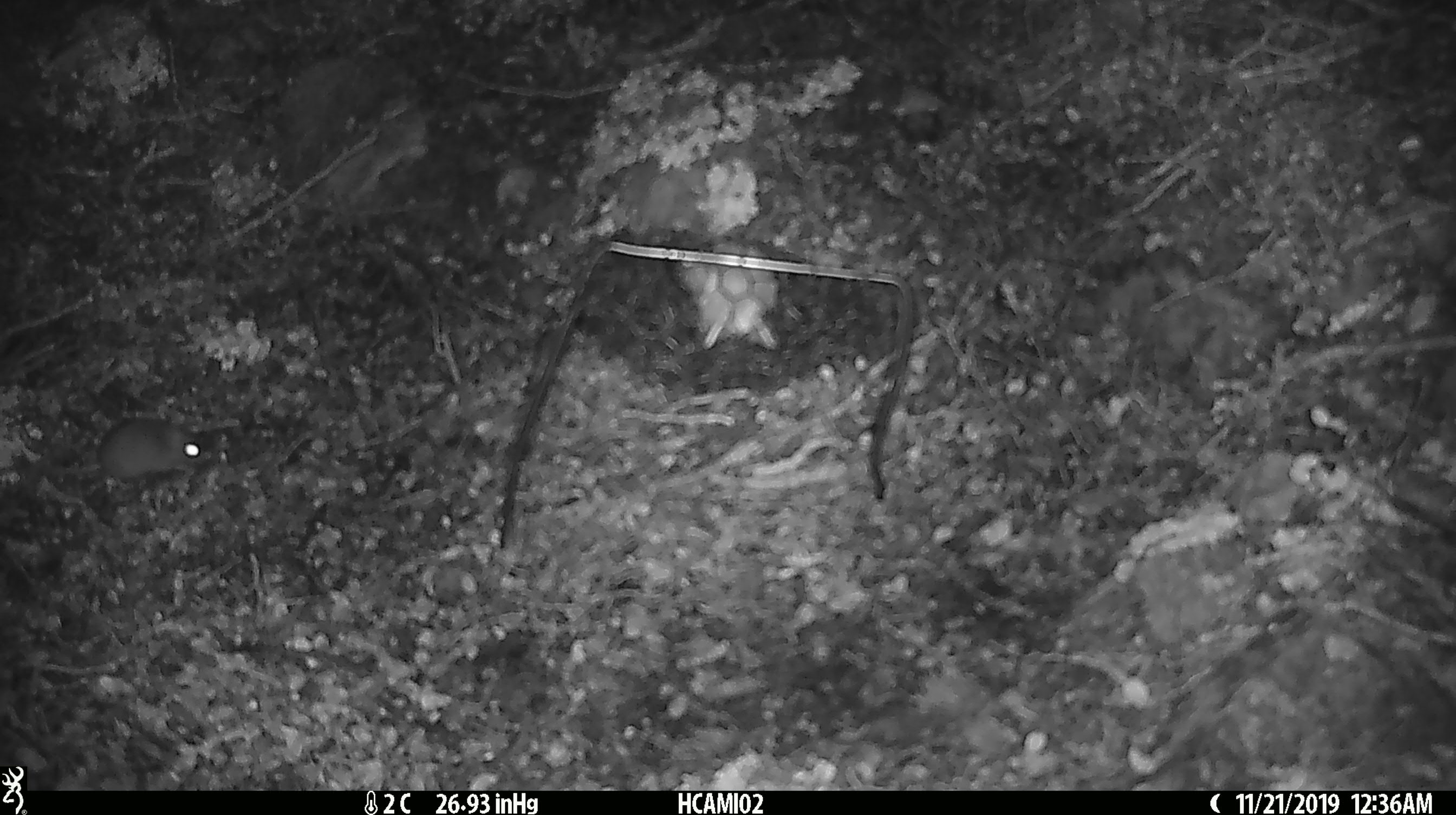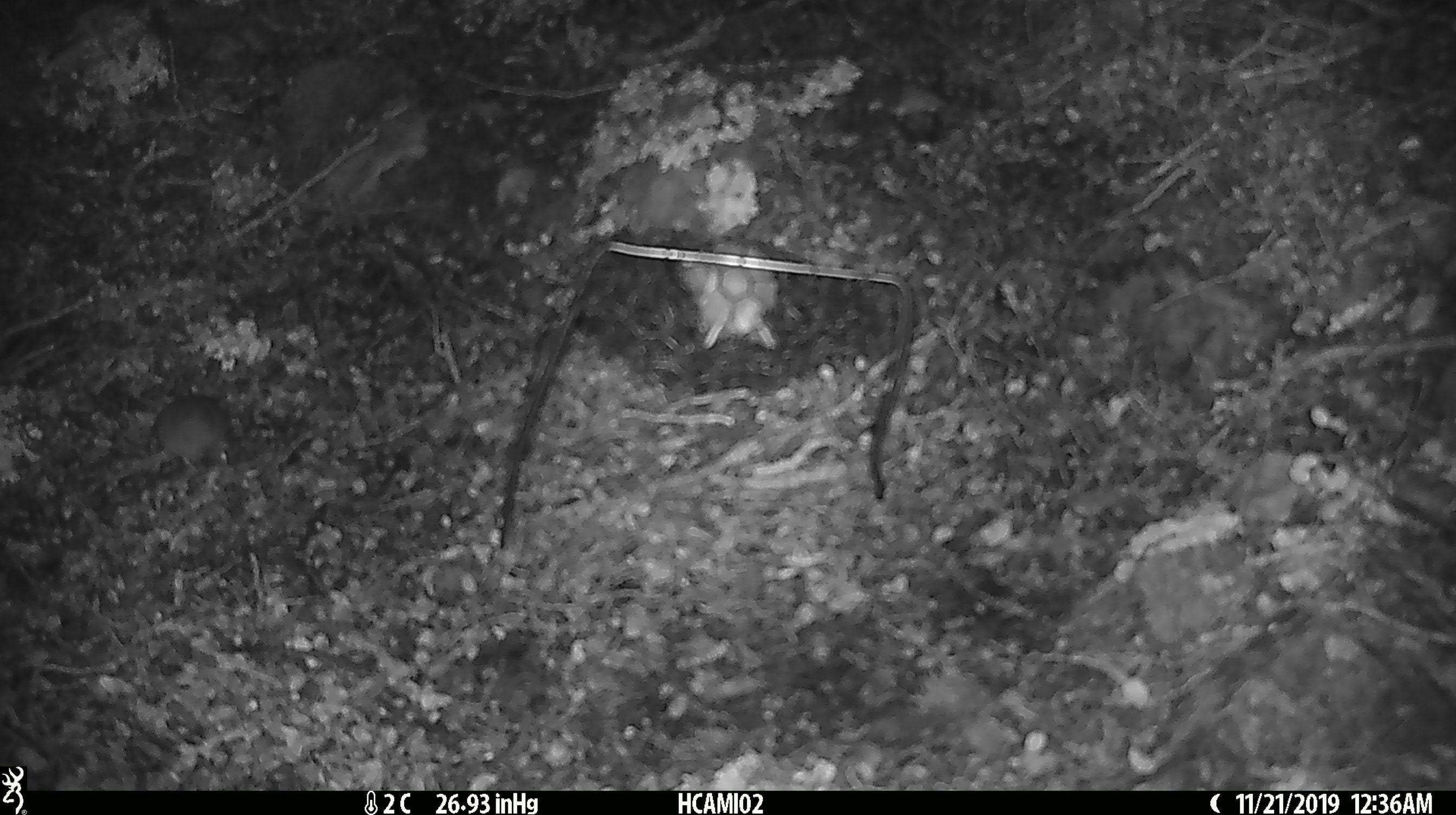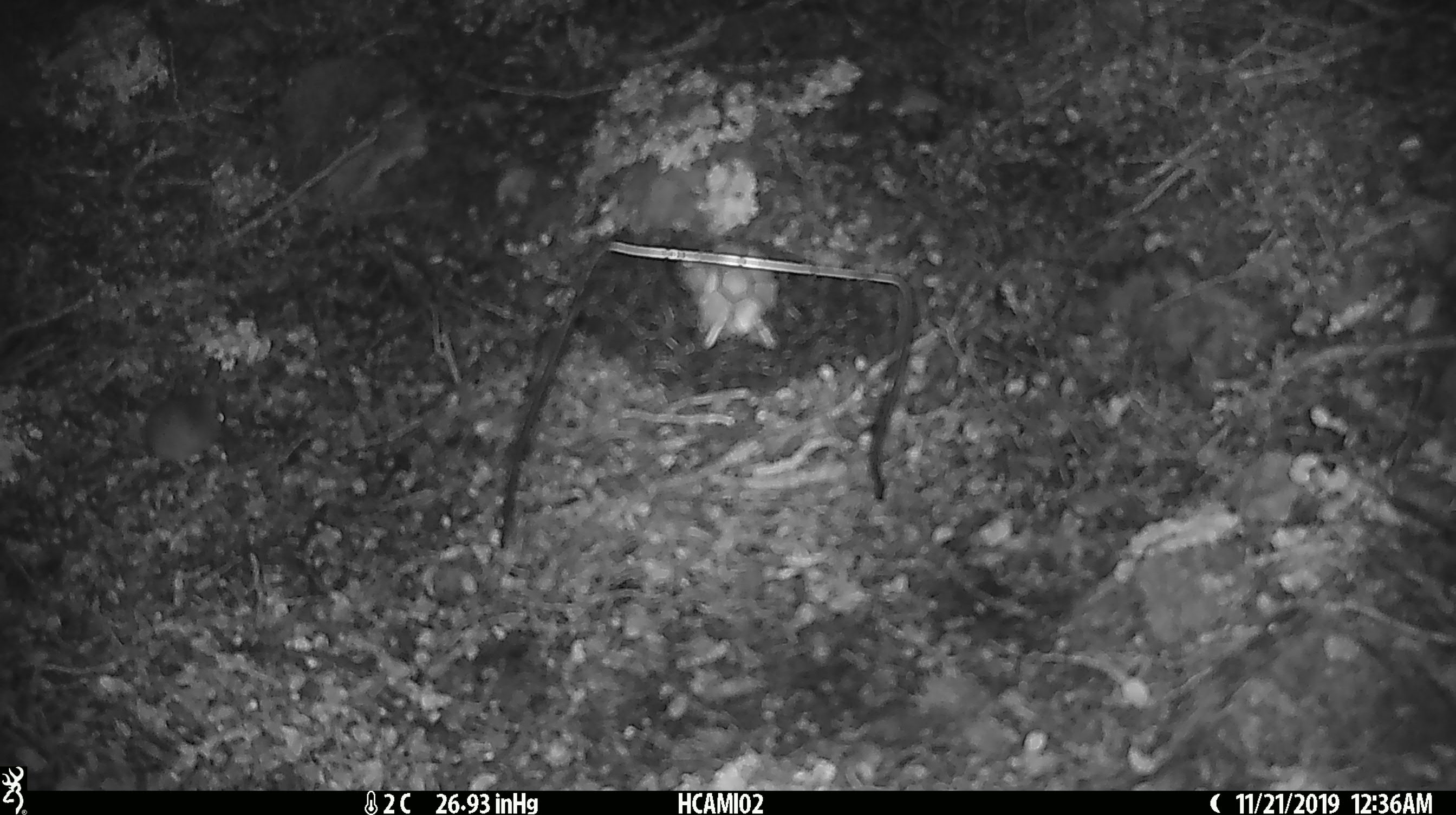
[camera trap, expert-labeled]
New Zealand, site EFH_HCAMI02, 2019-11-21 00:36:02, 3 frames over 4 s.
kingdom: Animalia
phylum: Chordata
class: Mammalia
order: Rodentia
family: Muridae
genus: Mus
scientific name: Mus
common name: mouse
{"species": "mouse (Mus)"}